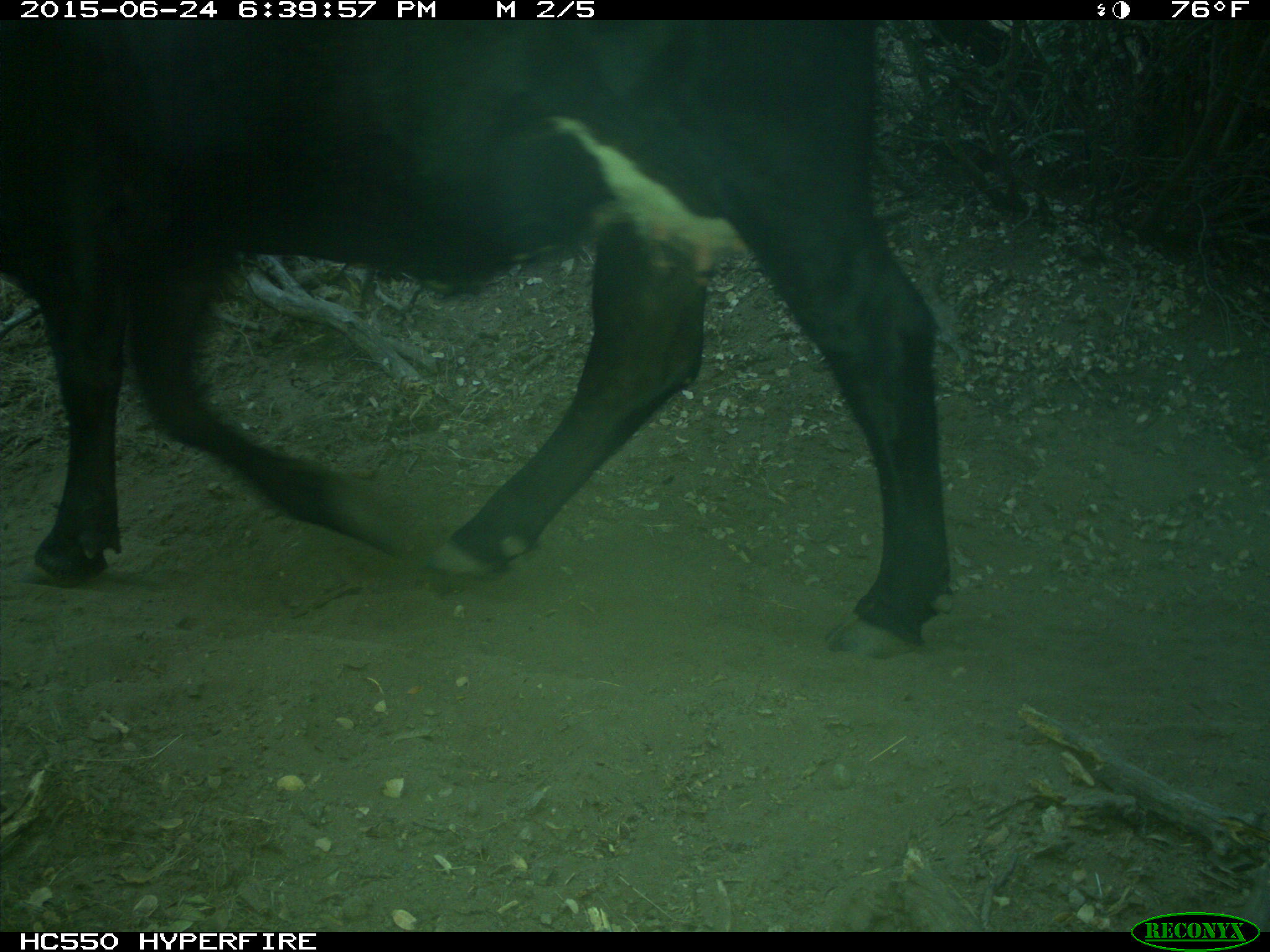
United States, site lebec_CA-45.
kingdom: Animalia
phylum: Chordata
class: Mammalia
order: Artiodactyla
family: Bovidae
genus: Bos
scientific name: Bos taurus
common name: domestic cow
Bos taurus (domestic cow).